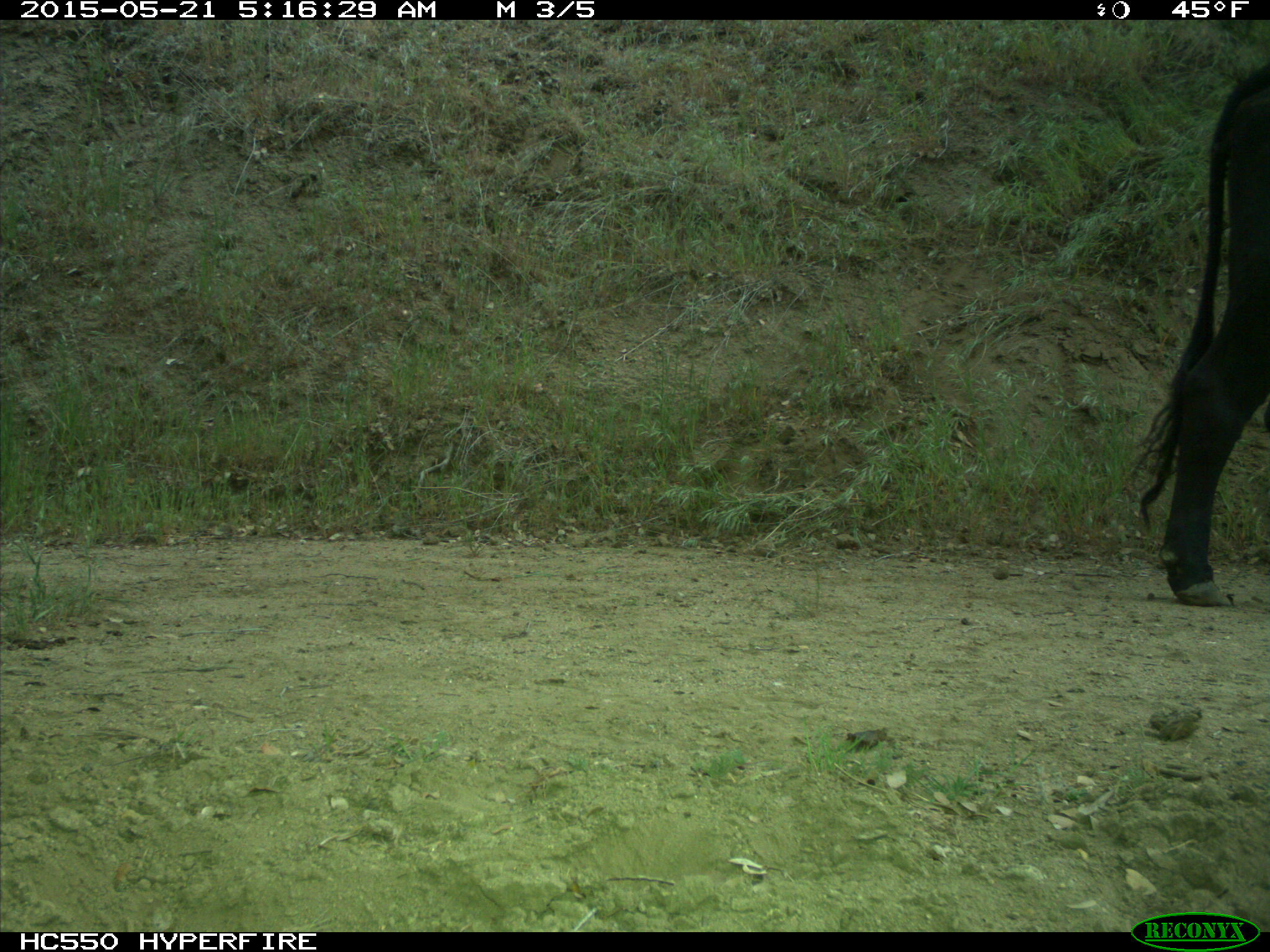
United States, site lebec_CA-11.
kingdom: Animalia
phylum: Chordata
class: Mammalia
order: Artiodactyla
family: Bovidae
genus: Bos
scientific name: Bos taurus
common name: domestic cow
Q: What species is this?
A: Bos taurus (domestic cow).